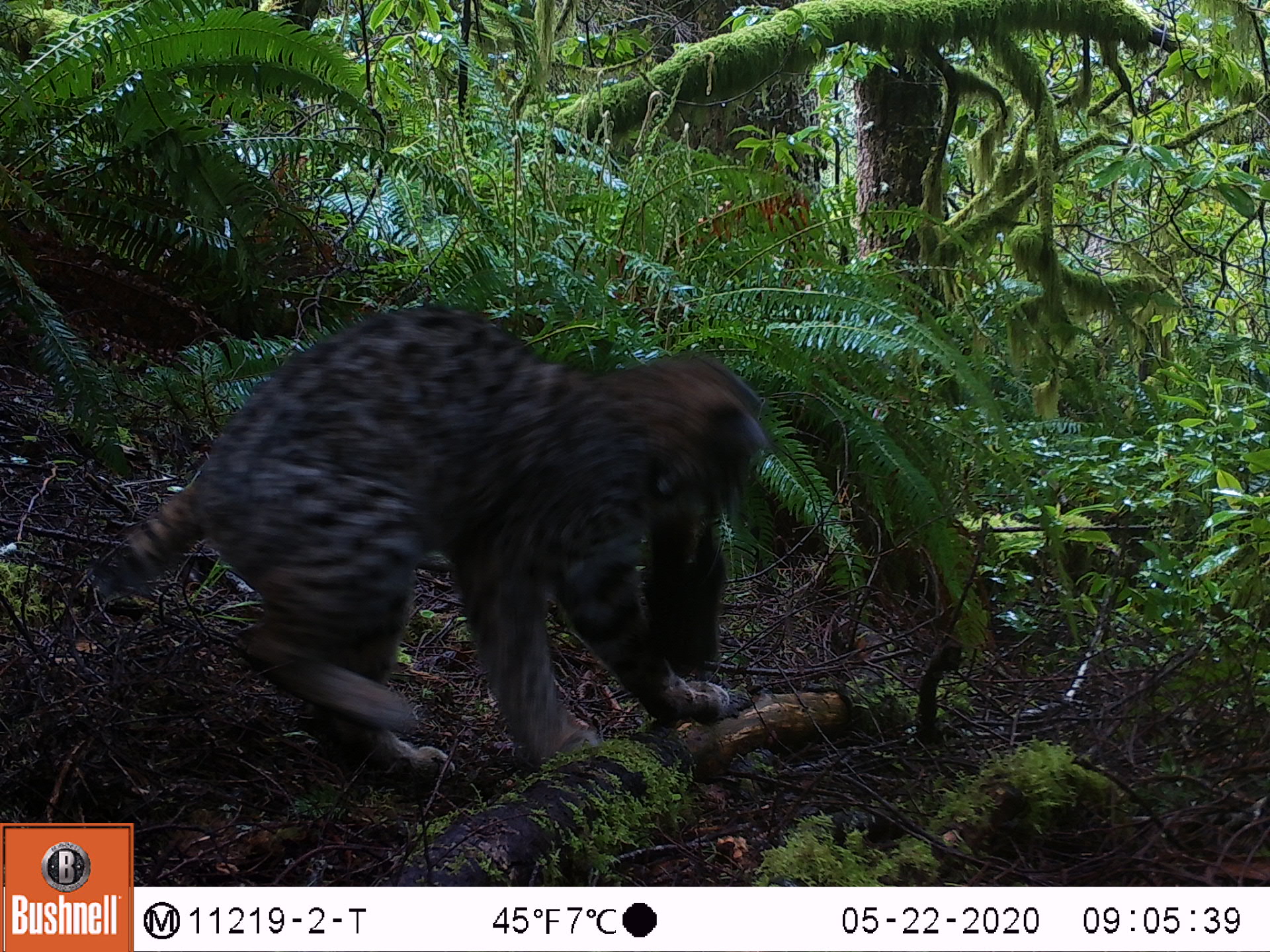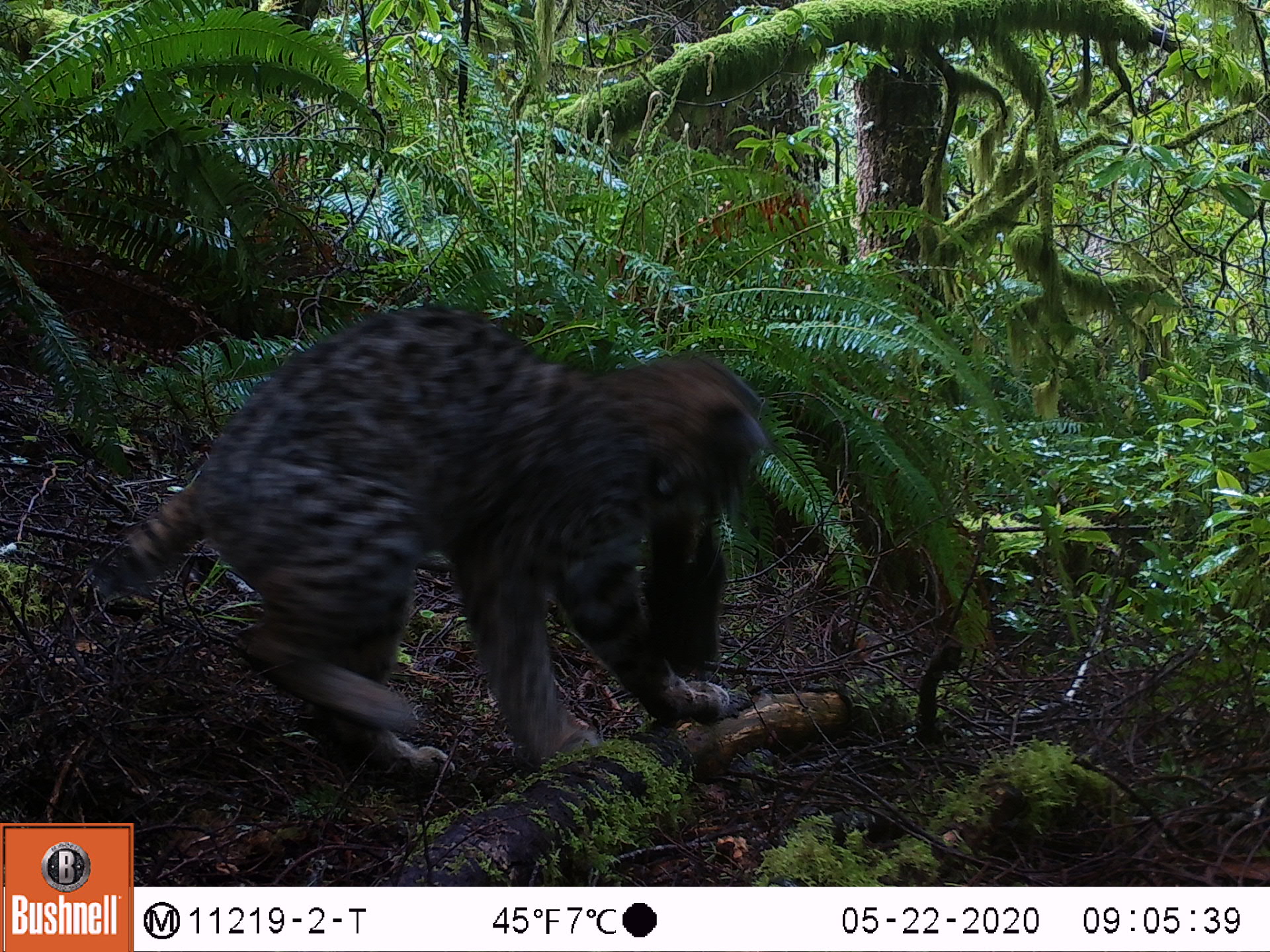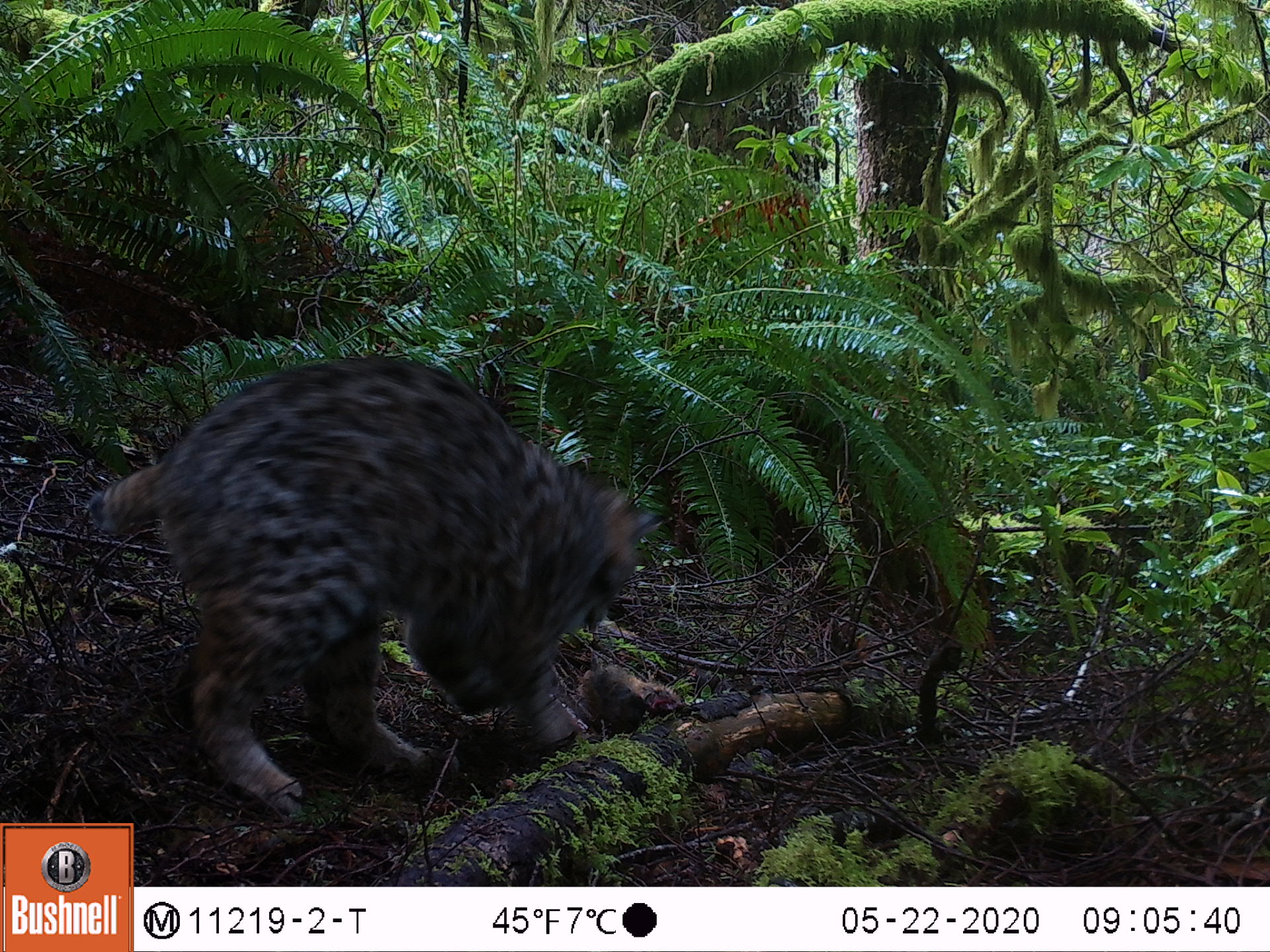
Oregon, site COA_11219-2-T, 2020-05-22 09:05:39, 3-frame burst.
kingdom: Animalia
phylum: Chordata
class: Mammalia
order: Carnivora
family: Felidae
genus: Lynx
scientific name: Lynx rufus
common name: bobcat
Bobcat (Lynx rufus).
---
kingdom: Animalia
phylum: Chordata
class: Mammalia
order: Rodentia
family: Sciuridae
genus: Tamiasciurus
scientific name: Tamiasciurus douglasii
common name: douglas squirrel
Douglas squirrel (Tamiasciurus douglasii).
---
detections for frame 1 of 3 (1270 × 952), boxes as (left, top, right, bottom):
bobcat: (87, 291, 785, 795)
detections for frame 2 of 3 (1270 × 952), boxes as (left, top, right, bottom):
douglas squirrel: (102, 295, 755, 784)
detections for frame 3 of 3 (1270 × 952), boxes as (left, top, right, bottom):
bobcat: (70, 338, 694, 815)